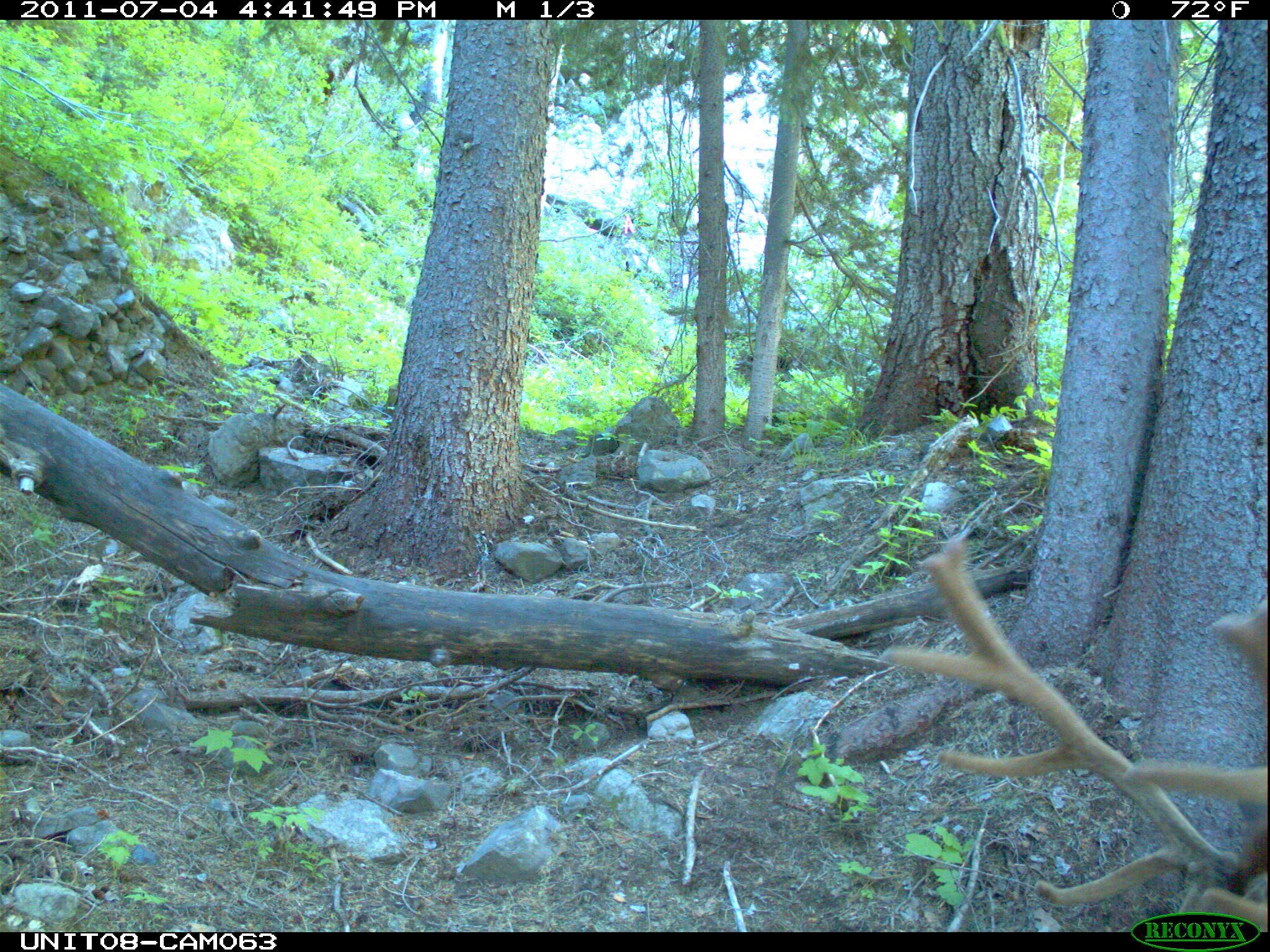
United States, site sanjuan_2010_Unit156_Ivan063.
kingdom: Animalia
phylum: Chordata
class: Mammalia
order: Artiodactyla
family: Cervidae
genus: Cervus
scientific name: Cervus elaphus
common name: red deer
Cervus elaphus (red deer).